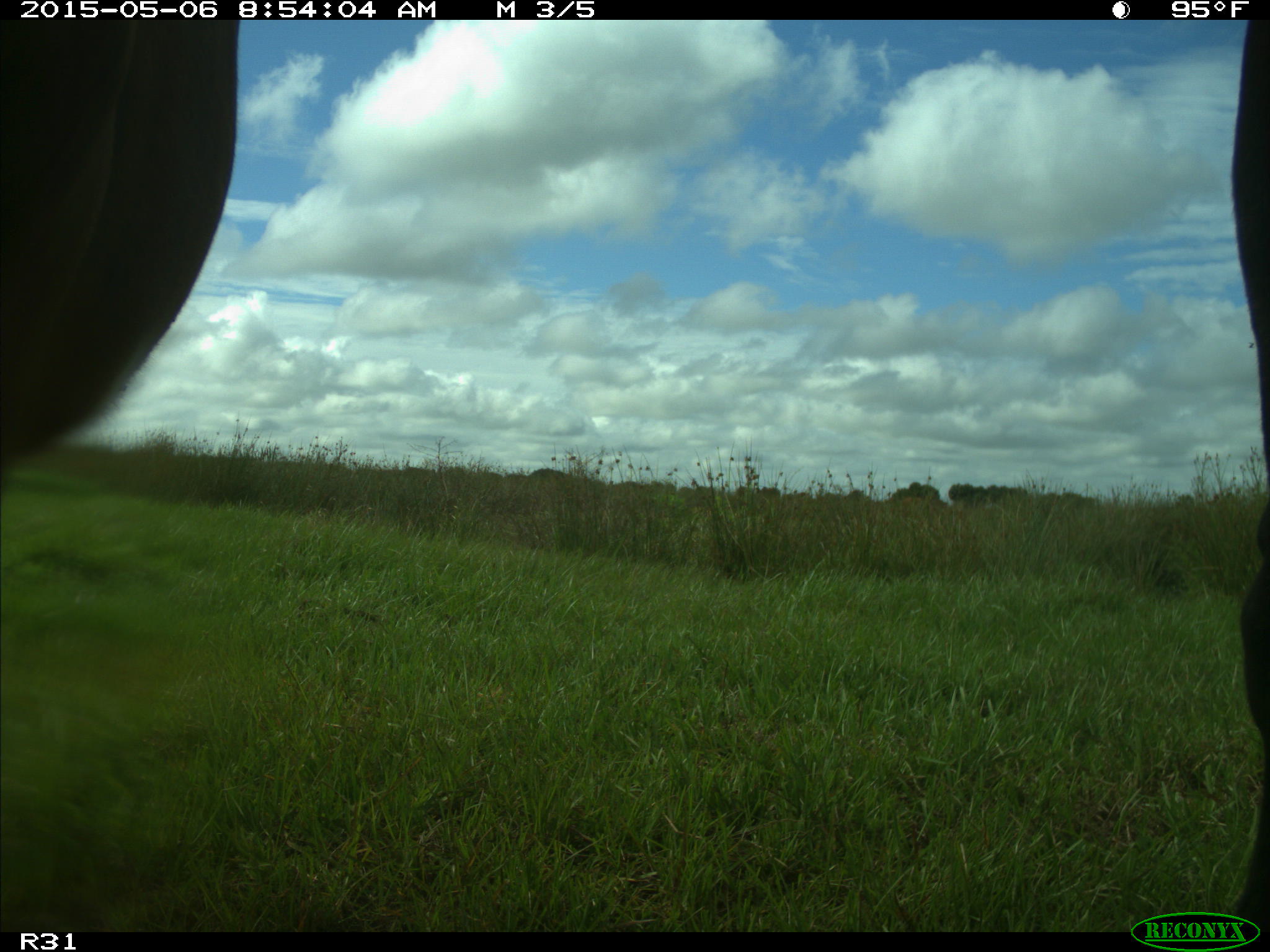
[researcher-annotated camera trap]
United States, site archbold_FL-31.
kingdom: Animalia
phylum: Chordata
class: Mammalia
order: Artiodactyla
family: Bovidae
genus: Bos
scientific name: Bos taurus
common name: domestic cow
Bos taurus (domestic cow).